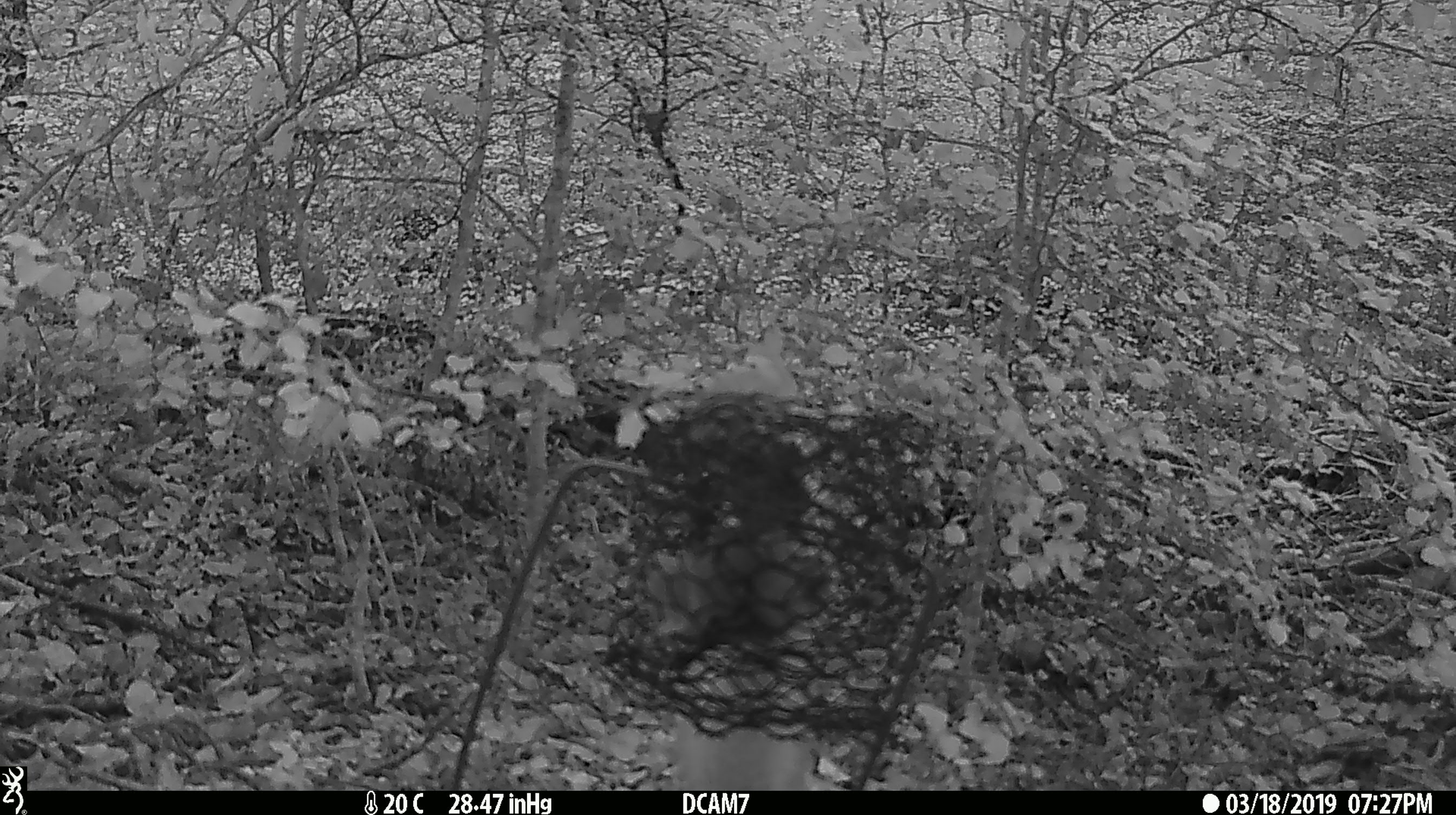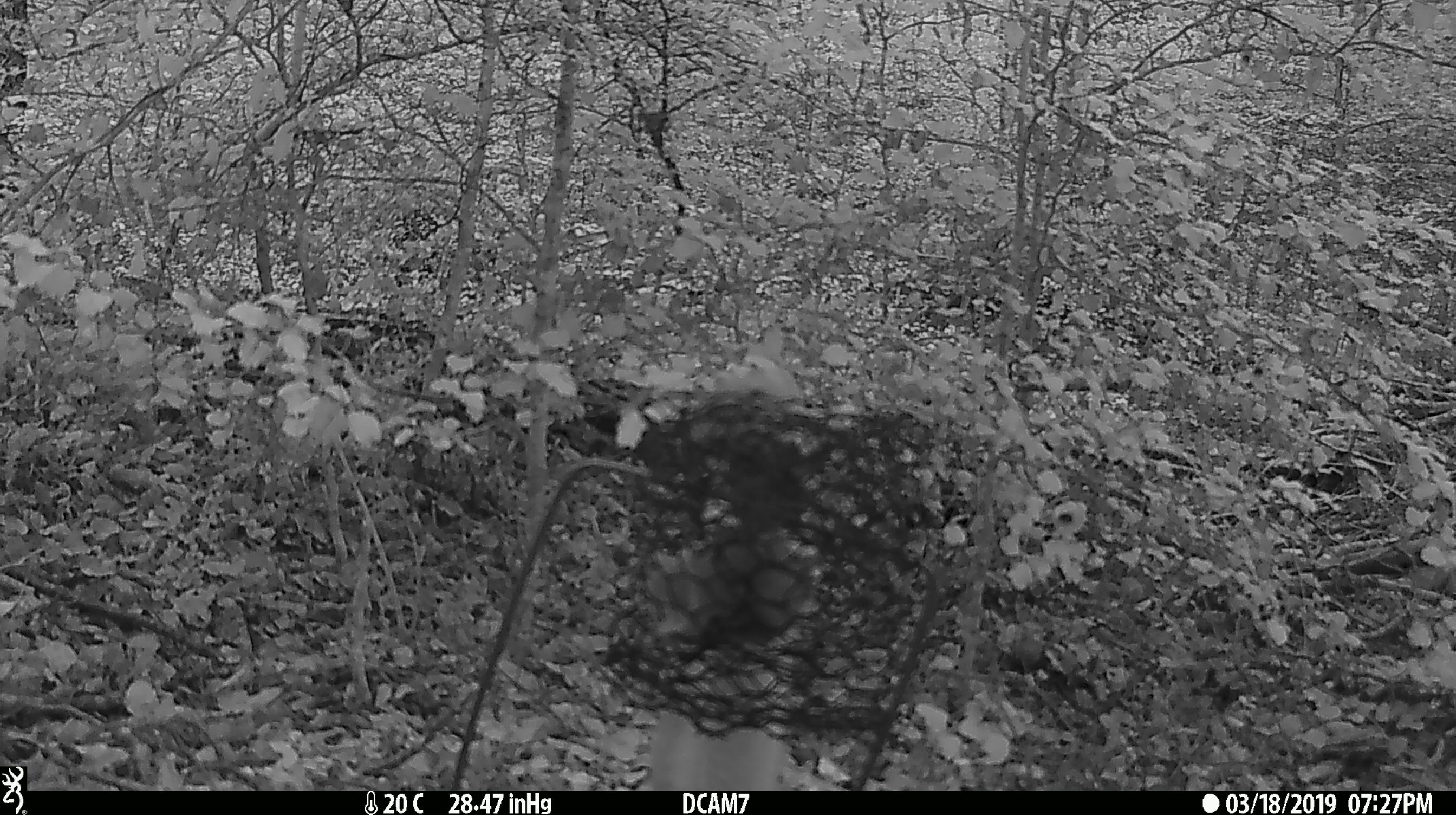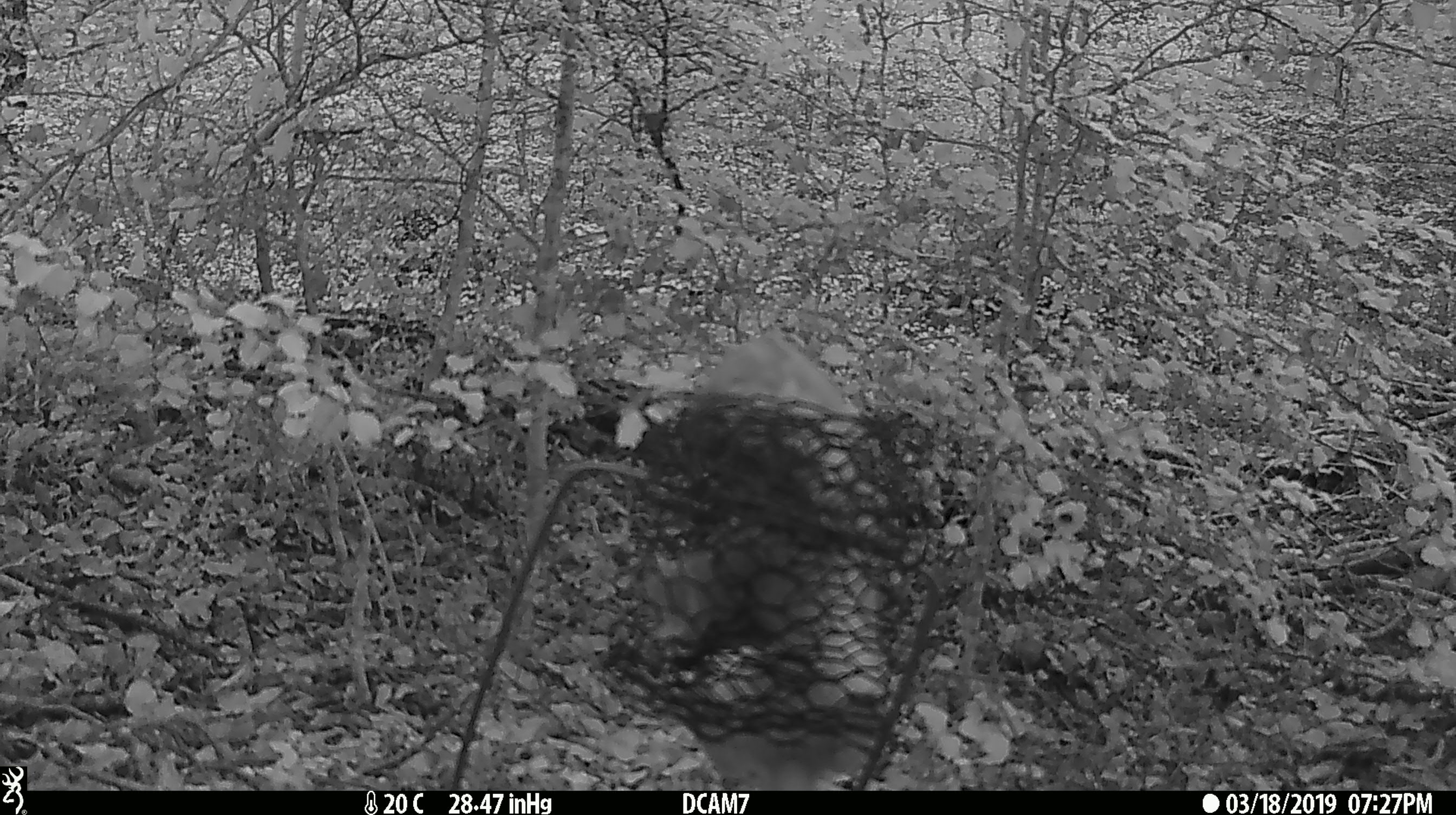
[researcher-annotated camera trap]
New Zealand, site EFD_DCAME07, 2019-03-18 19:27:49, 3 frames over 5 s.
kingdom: Animalia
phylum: Chordata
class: Mammalia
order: Carnivora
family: Mustelidae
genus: Mustela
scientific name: Mustela erminea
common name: stoat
Stoat (Mustela erminea).